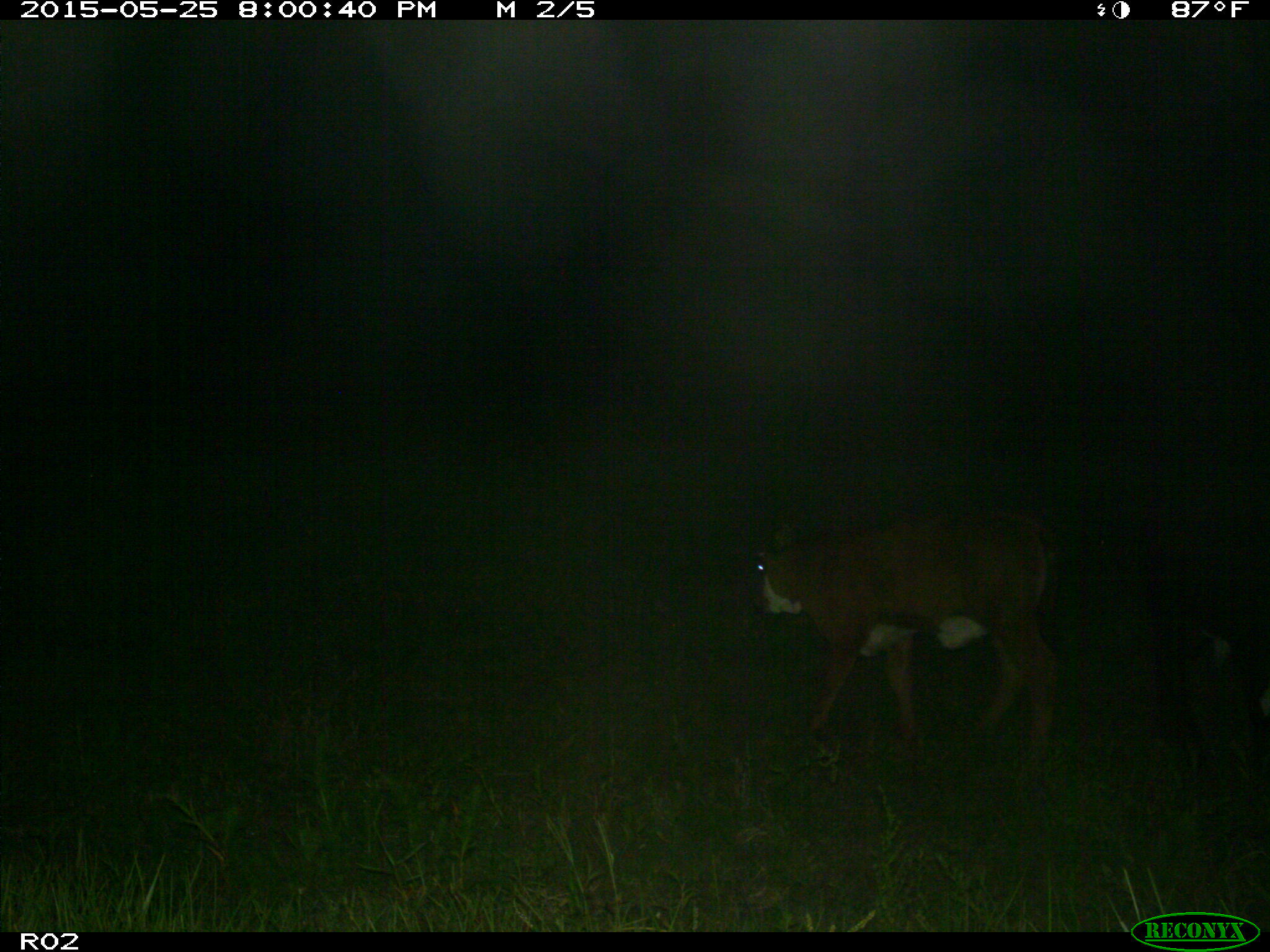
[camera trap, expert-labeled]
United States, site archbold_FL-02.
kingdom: Animalia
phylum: Chordata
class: Mammalia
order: Artiodactyla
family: Bovidae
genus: Bos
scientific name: Bos taurus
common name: domestic cow